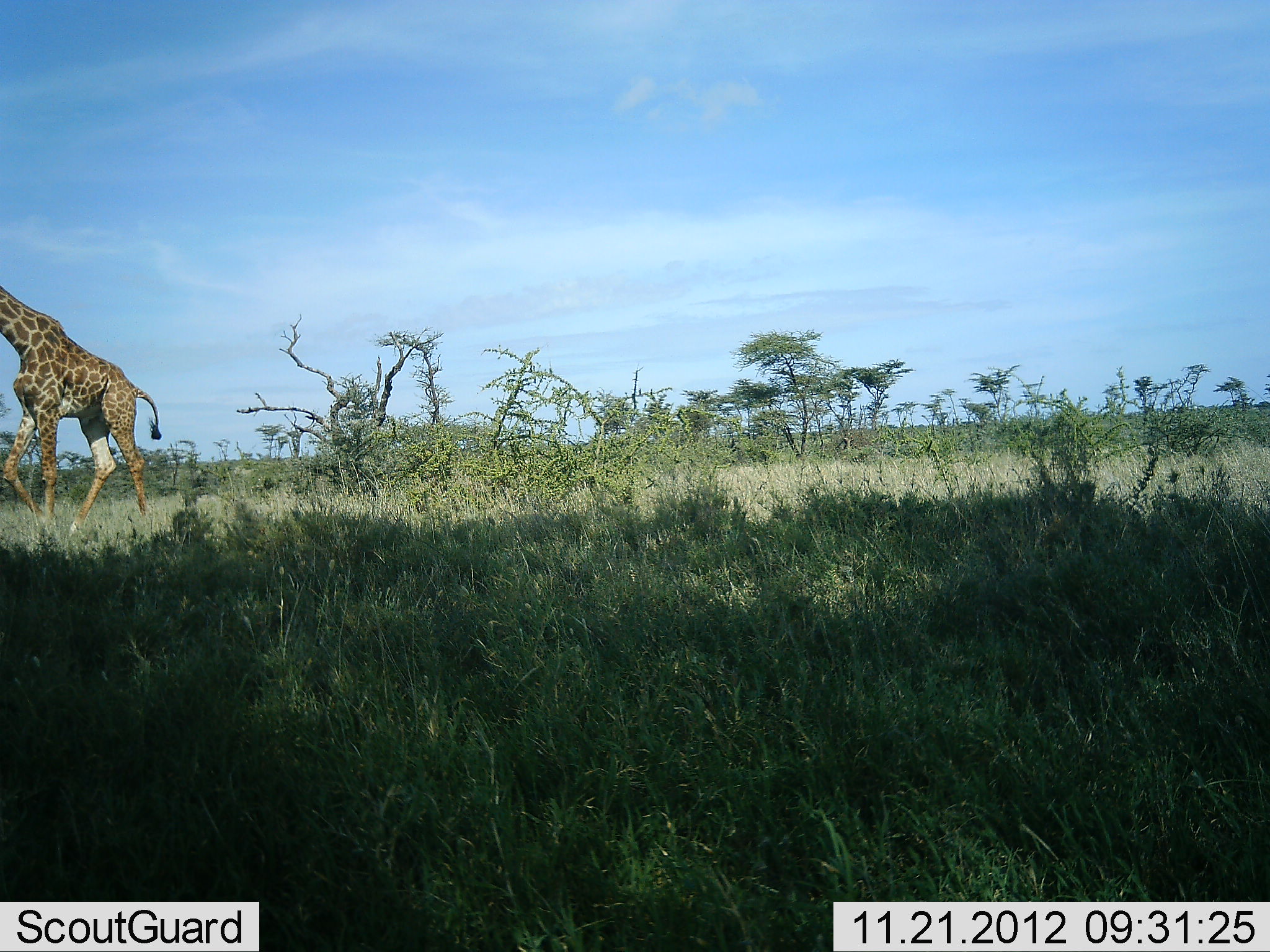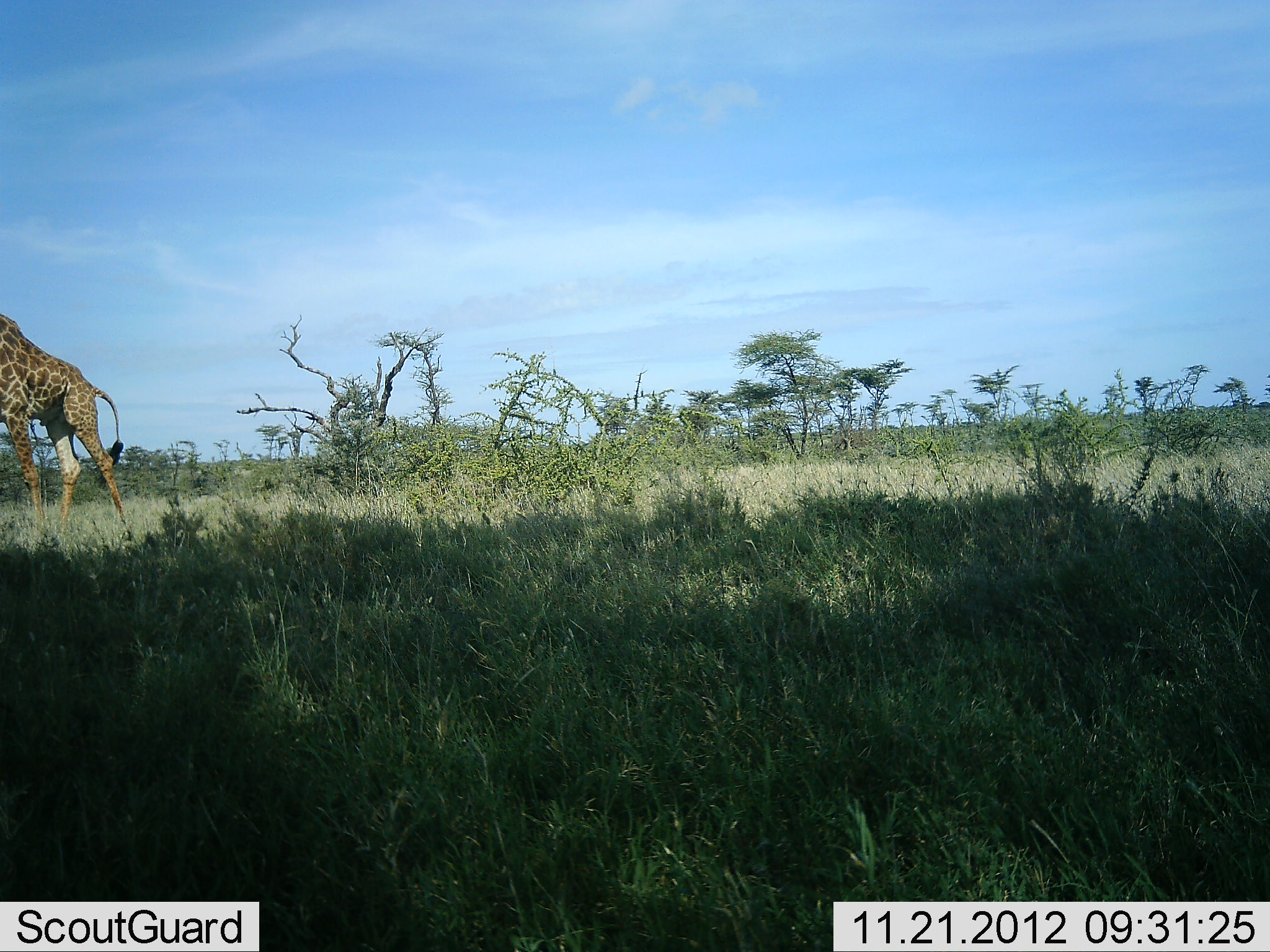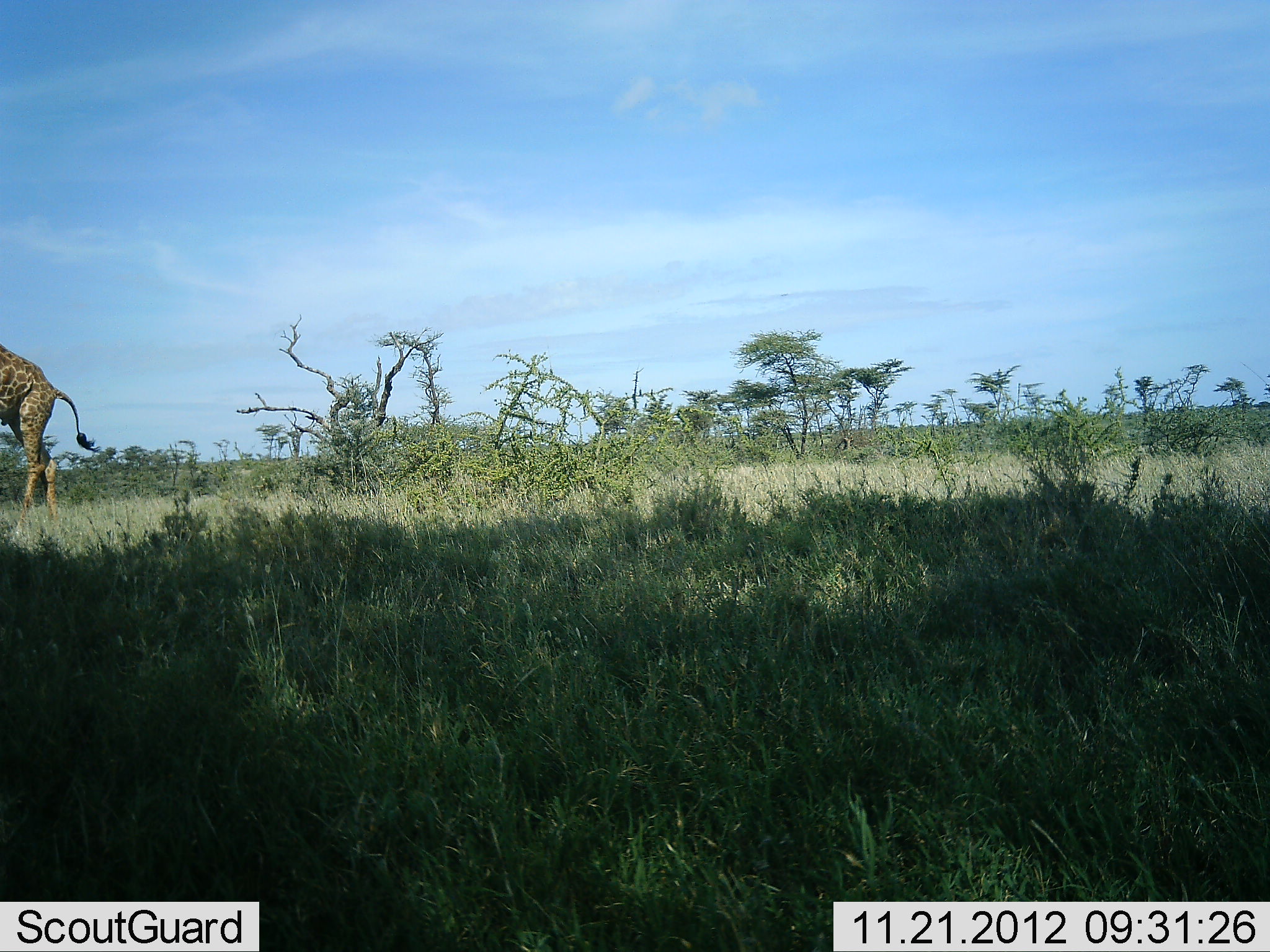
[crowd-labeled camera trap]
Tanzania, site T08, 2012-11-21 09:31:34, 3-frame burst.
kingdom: Animalia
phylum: Chordata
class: Mammalia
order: Artiodactyla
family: Giraffidae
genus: Giraffa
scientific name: Giraffa camelopardalis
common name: giraffe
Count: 1.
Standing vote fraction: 20%.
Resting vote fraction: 0%.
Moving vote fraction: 80%.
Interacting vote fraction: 0%.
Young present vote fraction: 0%.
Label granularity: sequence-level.